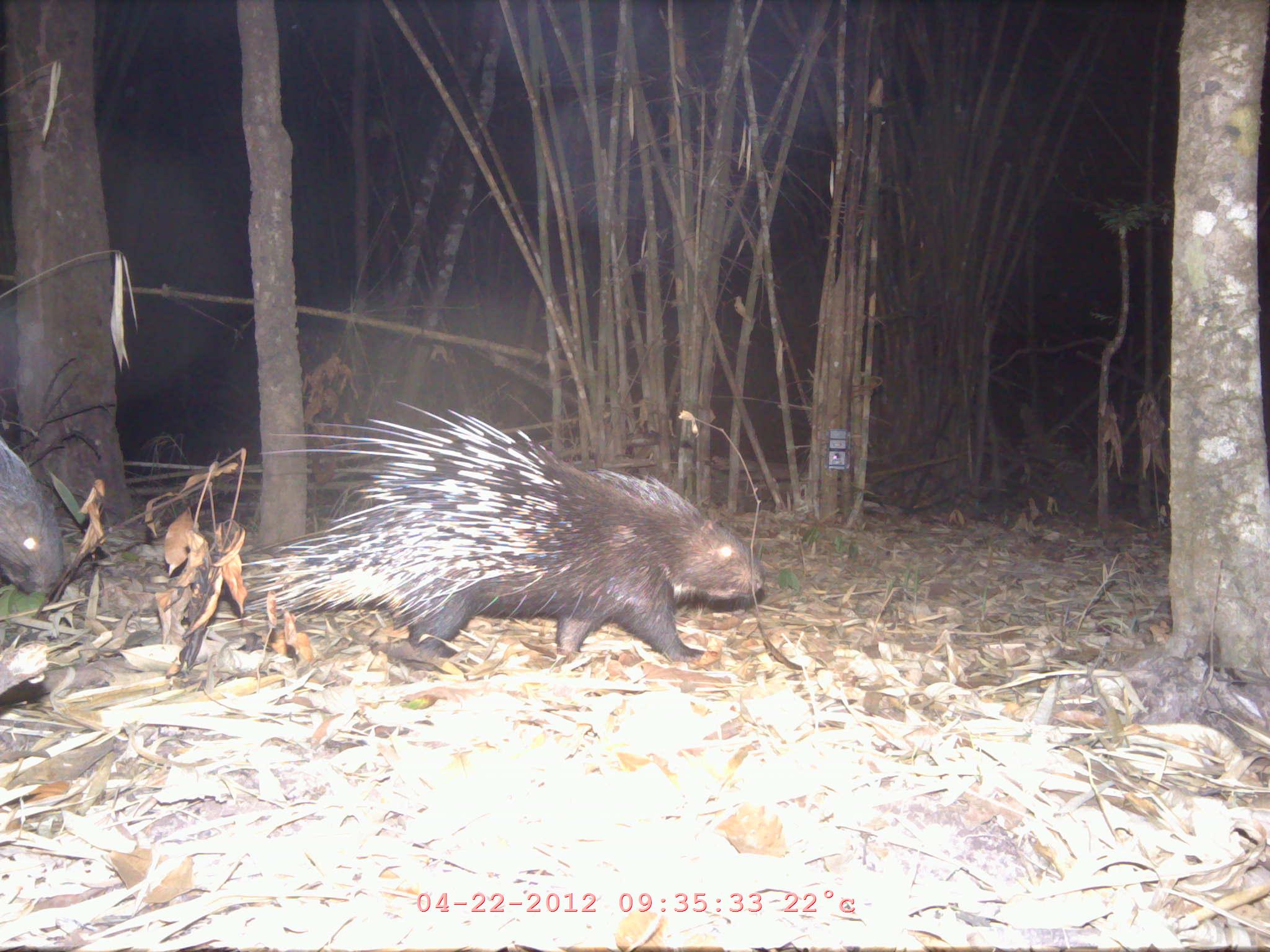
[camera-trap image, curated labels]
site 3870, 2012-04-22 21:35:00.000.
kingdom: Animalia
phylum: Chordata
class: Mammalia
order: Rodentia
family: Hystricidae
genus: Hystrix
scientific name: Hystrix brachyura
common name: east asian porcupine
Hystrix brachyura (east asian porcupine), count 2.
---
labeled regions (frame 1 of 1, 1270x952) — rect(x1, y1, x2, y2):
hystrix brachyura: rect(230, 399, 764, 668); rect(0, 440, 67, 599)